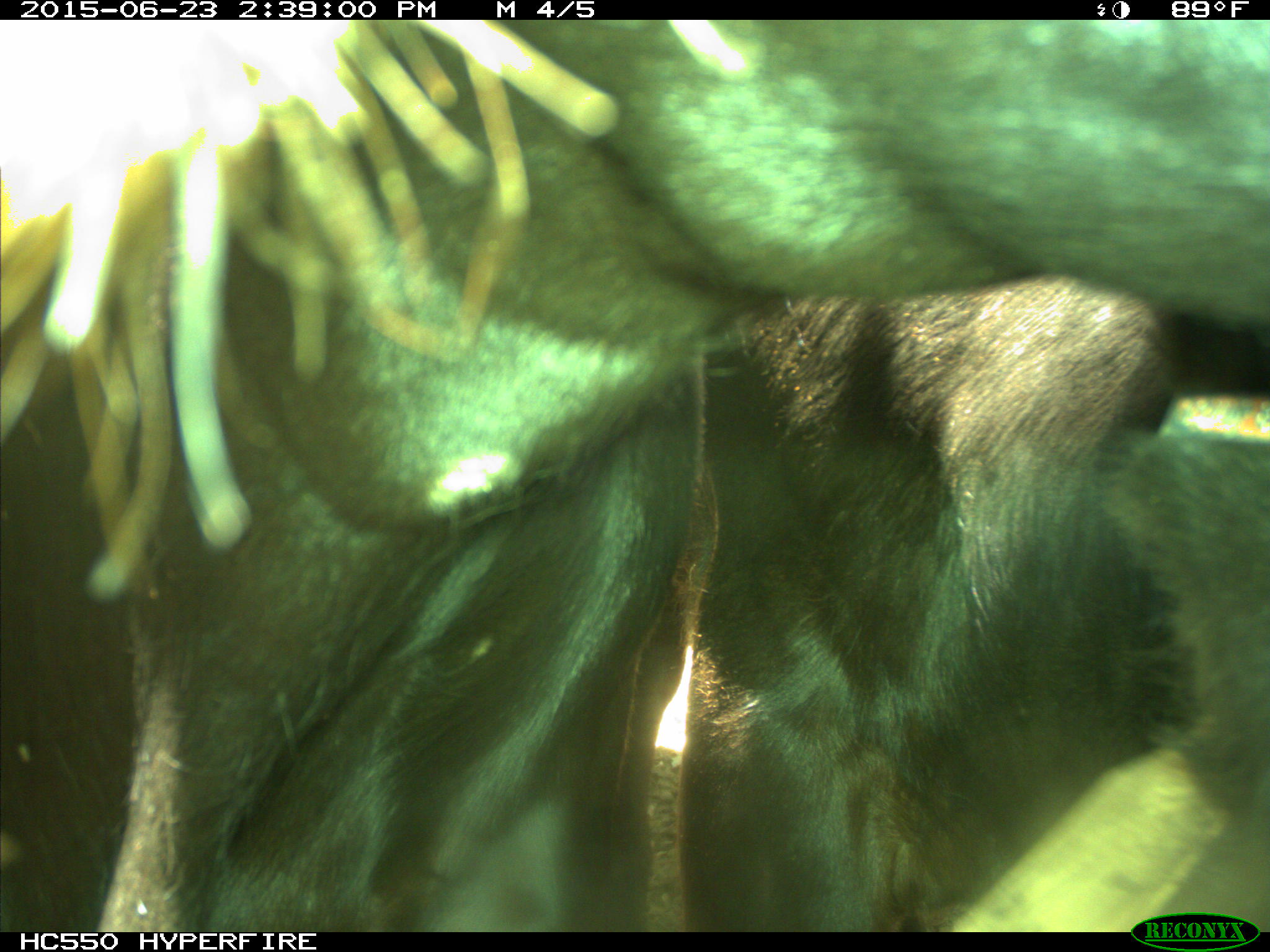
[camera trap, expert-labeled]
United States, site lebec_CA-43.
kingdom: Animalia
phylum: Chordata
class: Mammalia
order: Artiodactyla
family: Bovidae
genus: Bos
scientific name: Bos taurus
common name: domestic cow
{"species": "Bos taurus (domestic cow)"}